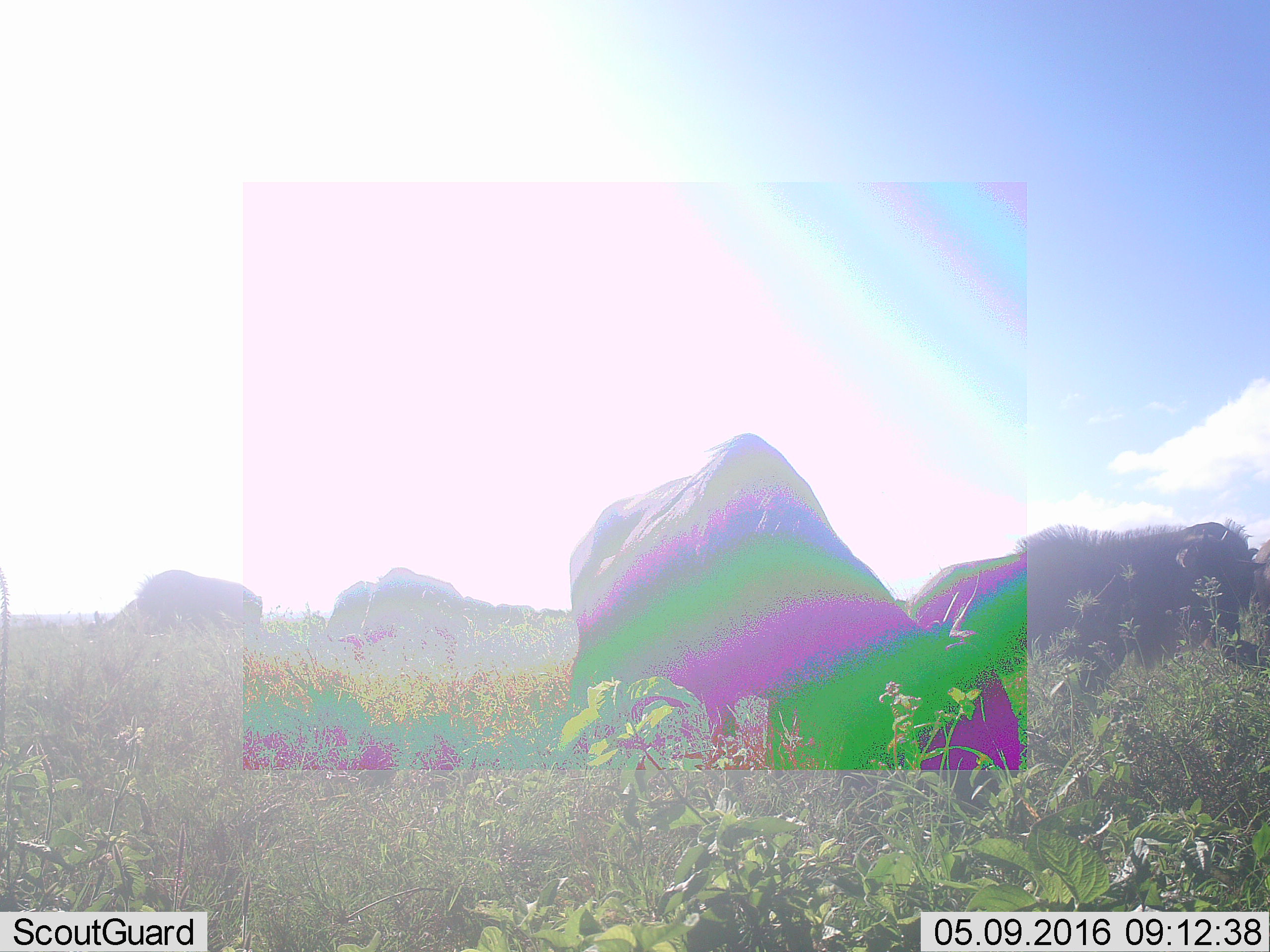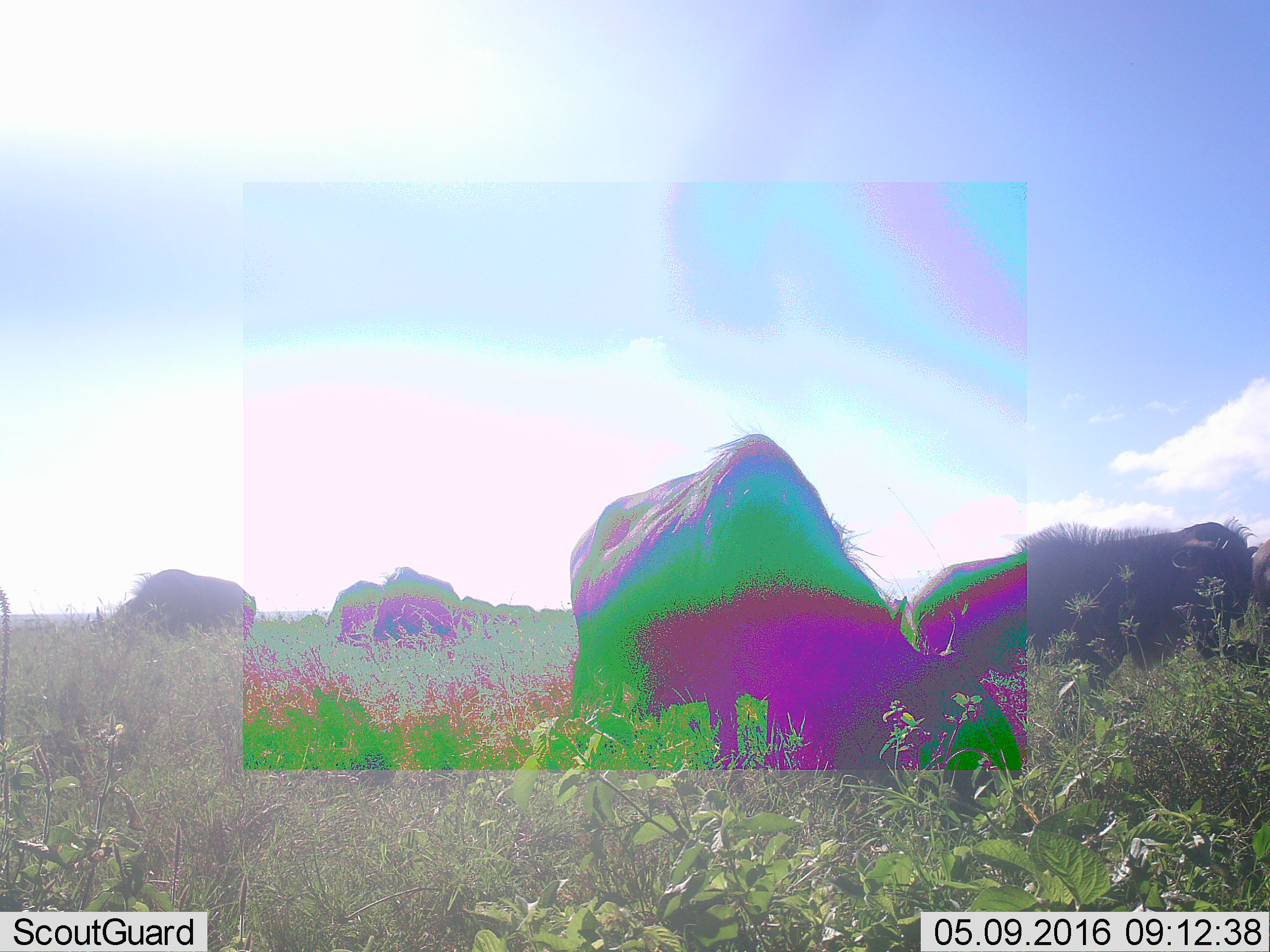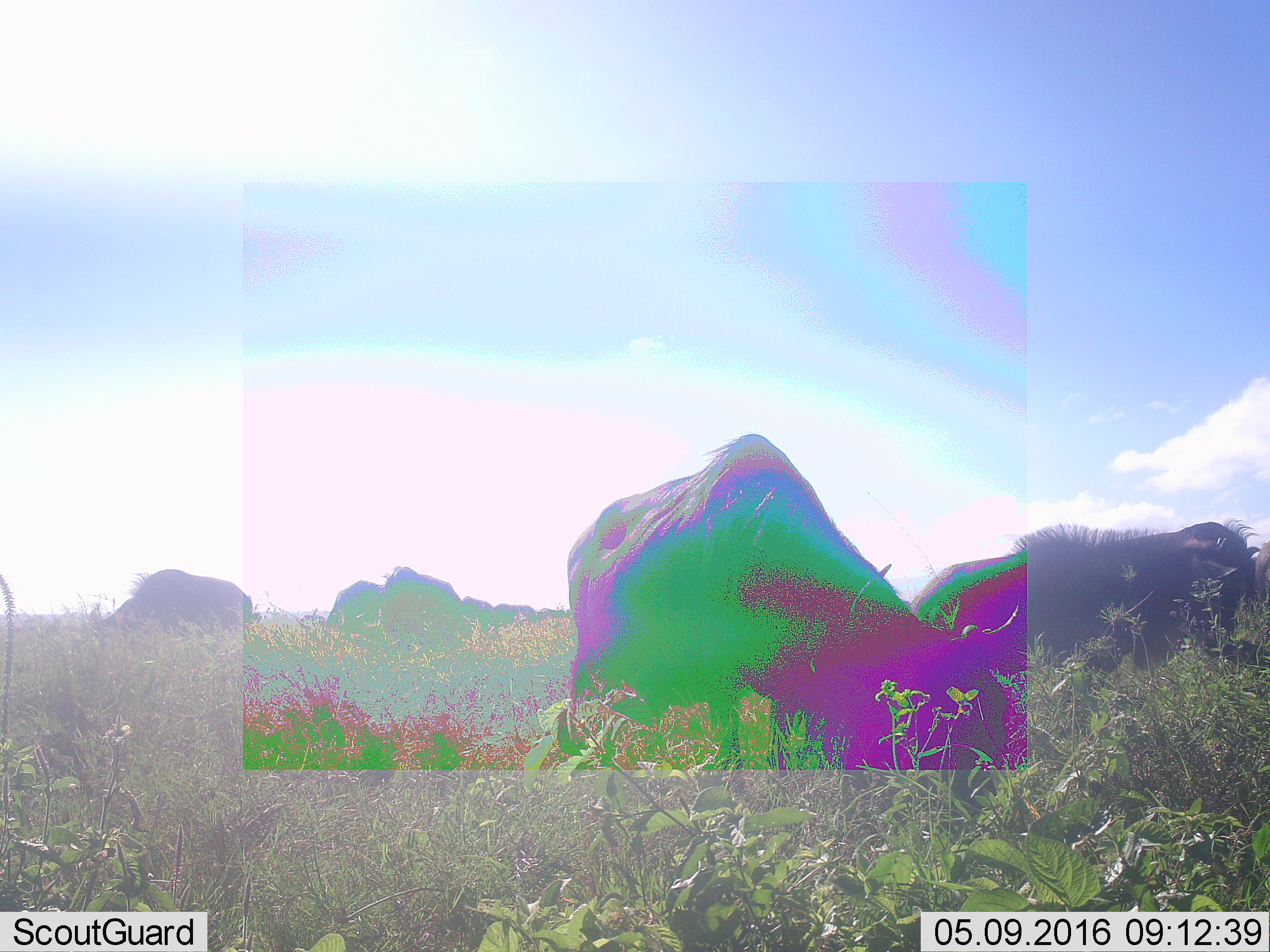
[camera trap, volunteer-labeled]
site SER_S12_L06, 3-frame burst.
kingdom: Animalia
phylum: Chordata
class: Mammalia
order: Artiodactyla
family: Bovidae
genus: Connochaetes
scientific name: Connochaetes taurinus taurinus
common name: blue wildebeest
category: wildebeestblue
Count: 6.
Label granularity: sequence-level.